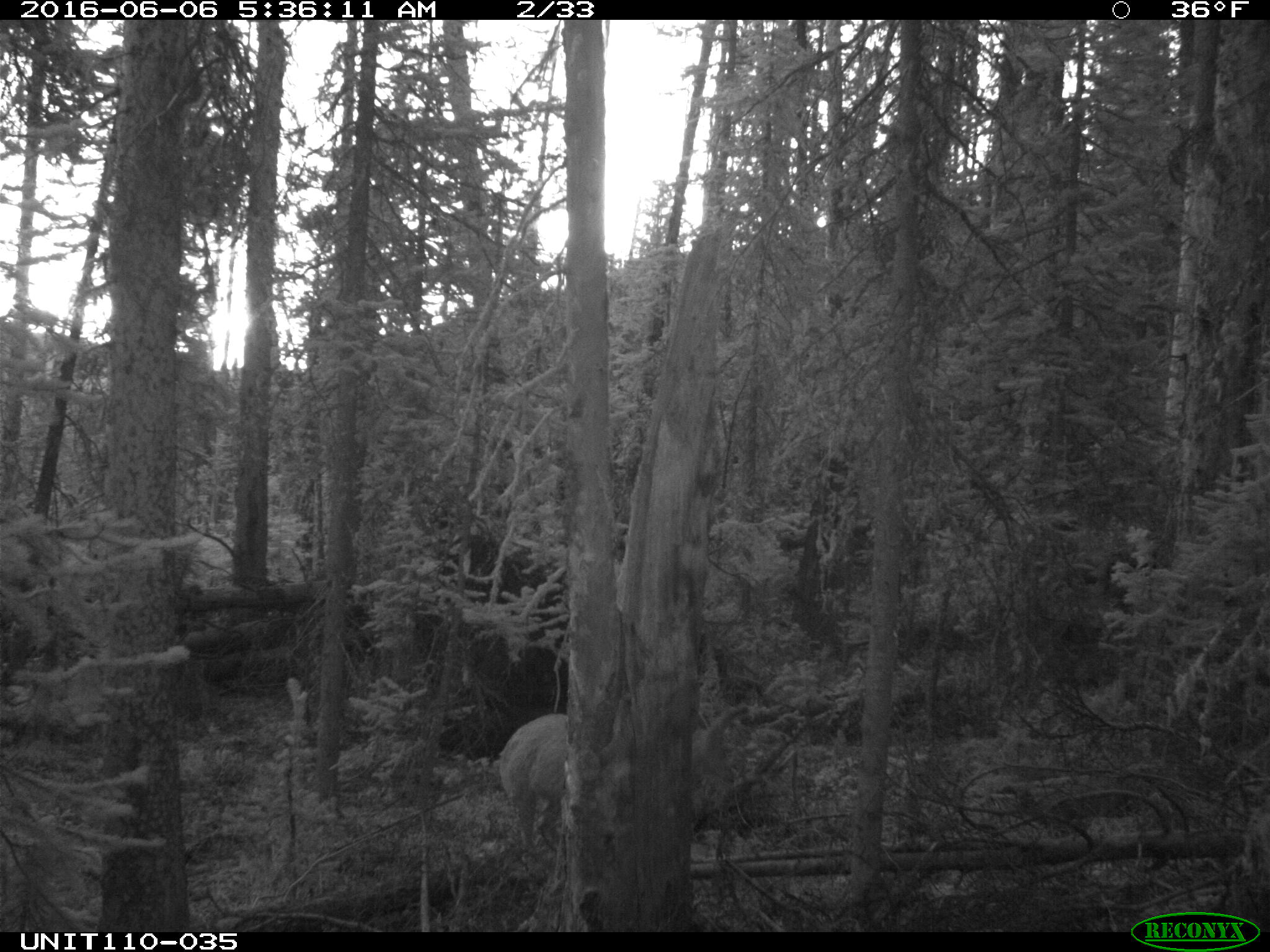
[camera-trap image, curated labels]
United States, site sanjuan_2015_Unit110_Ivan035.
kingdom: Animalia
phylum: Chordata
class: Mammalia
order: Artiodactyla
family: Cervidae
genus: Odocoileus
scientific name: Odocoileus hemionus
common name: mule deer